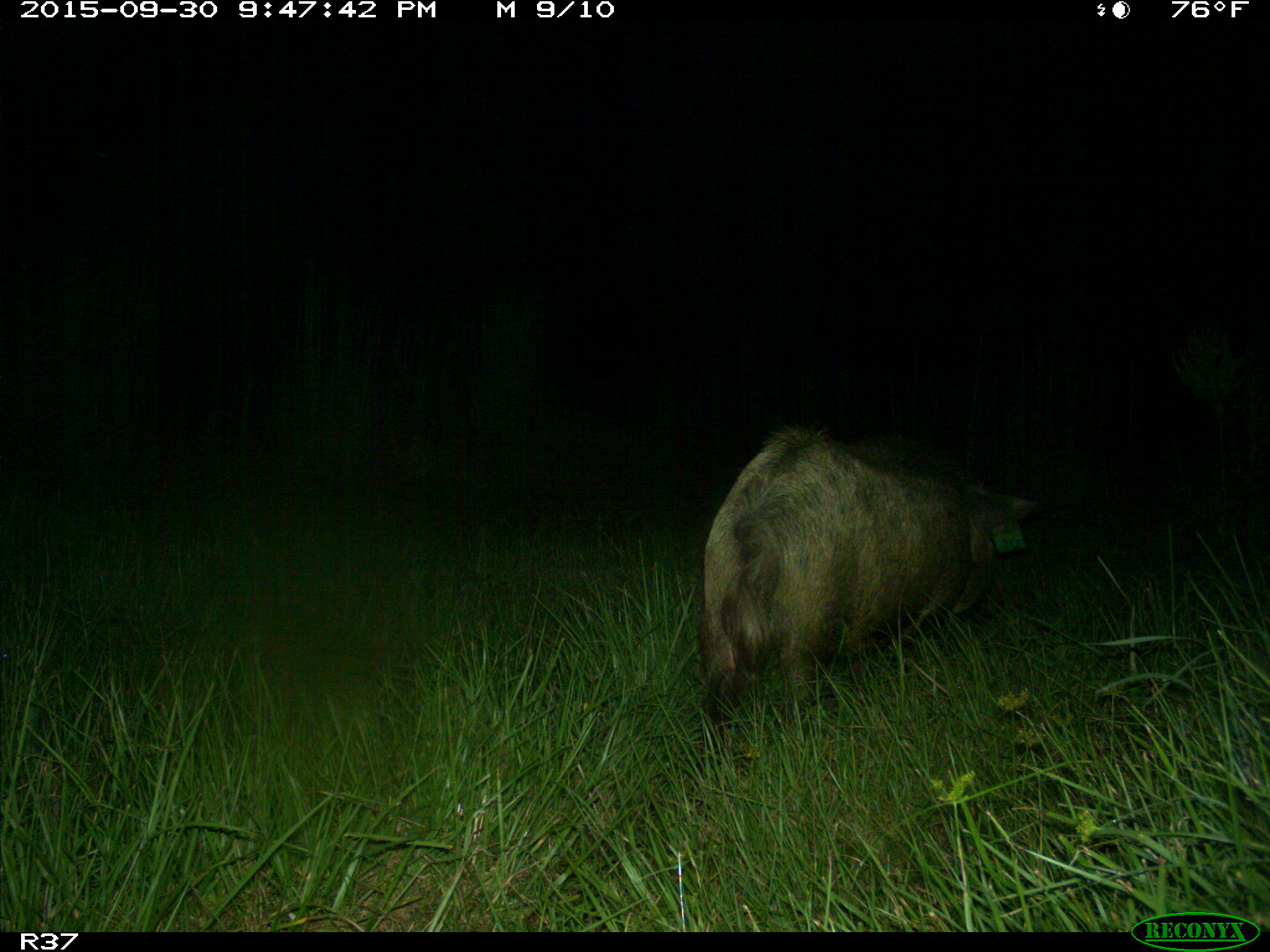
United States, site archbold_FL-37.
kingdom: Animalia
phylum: Chordata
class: Mammalia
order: Artiodactyla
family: Suidae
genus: Sus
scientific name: Sus scrofa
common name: wild boar